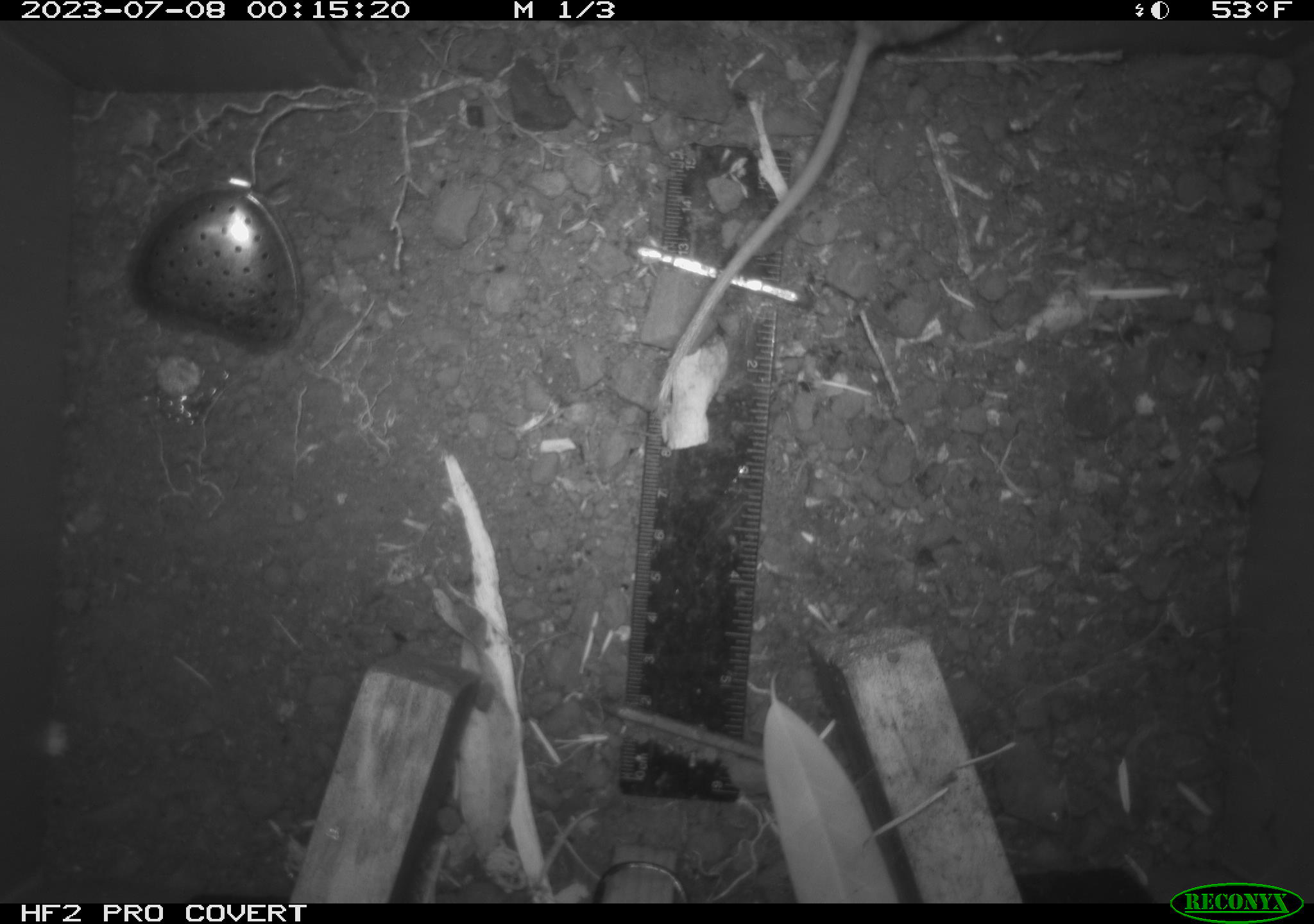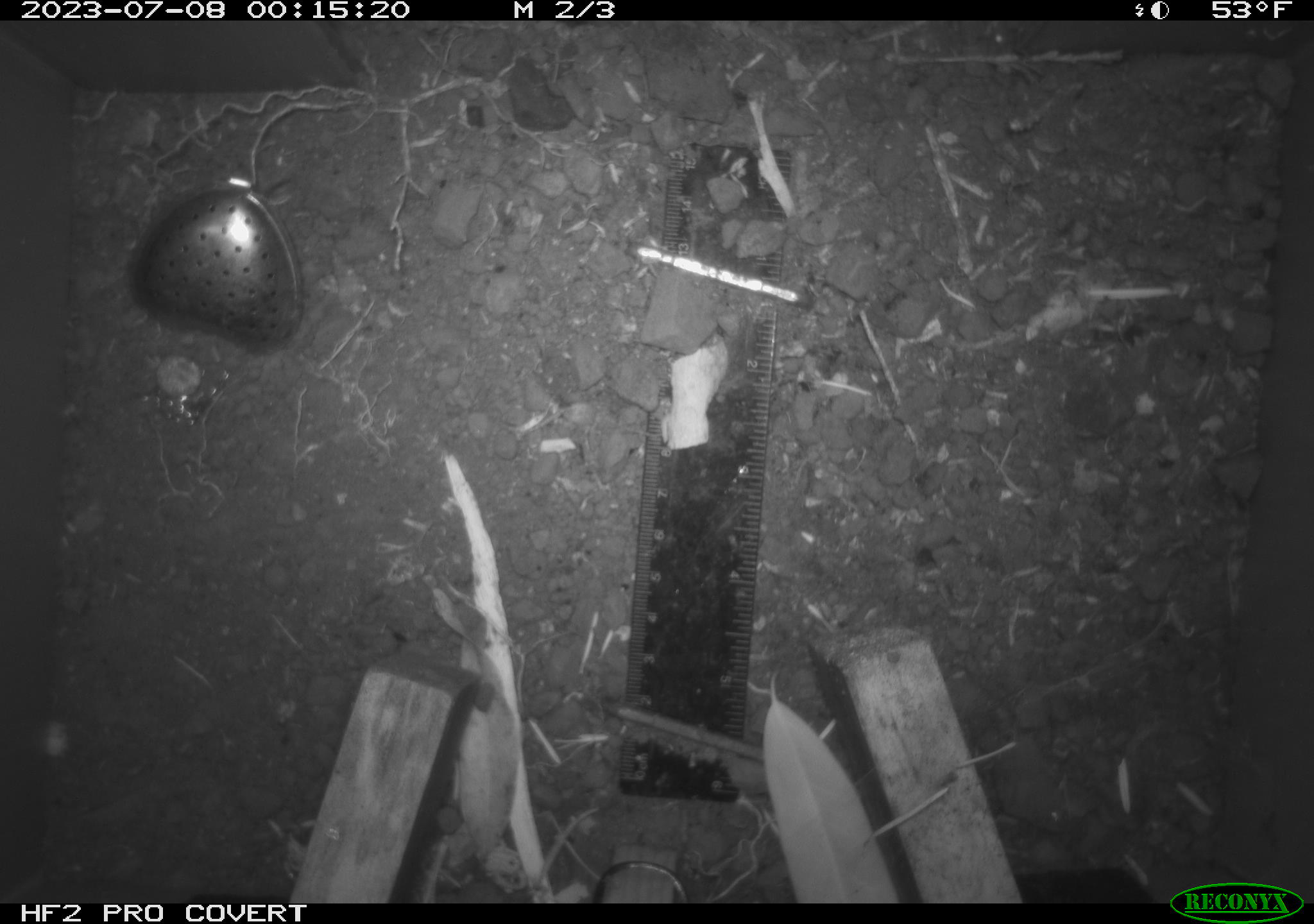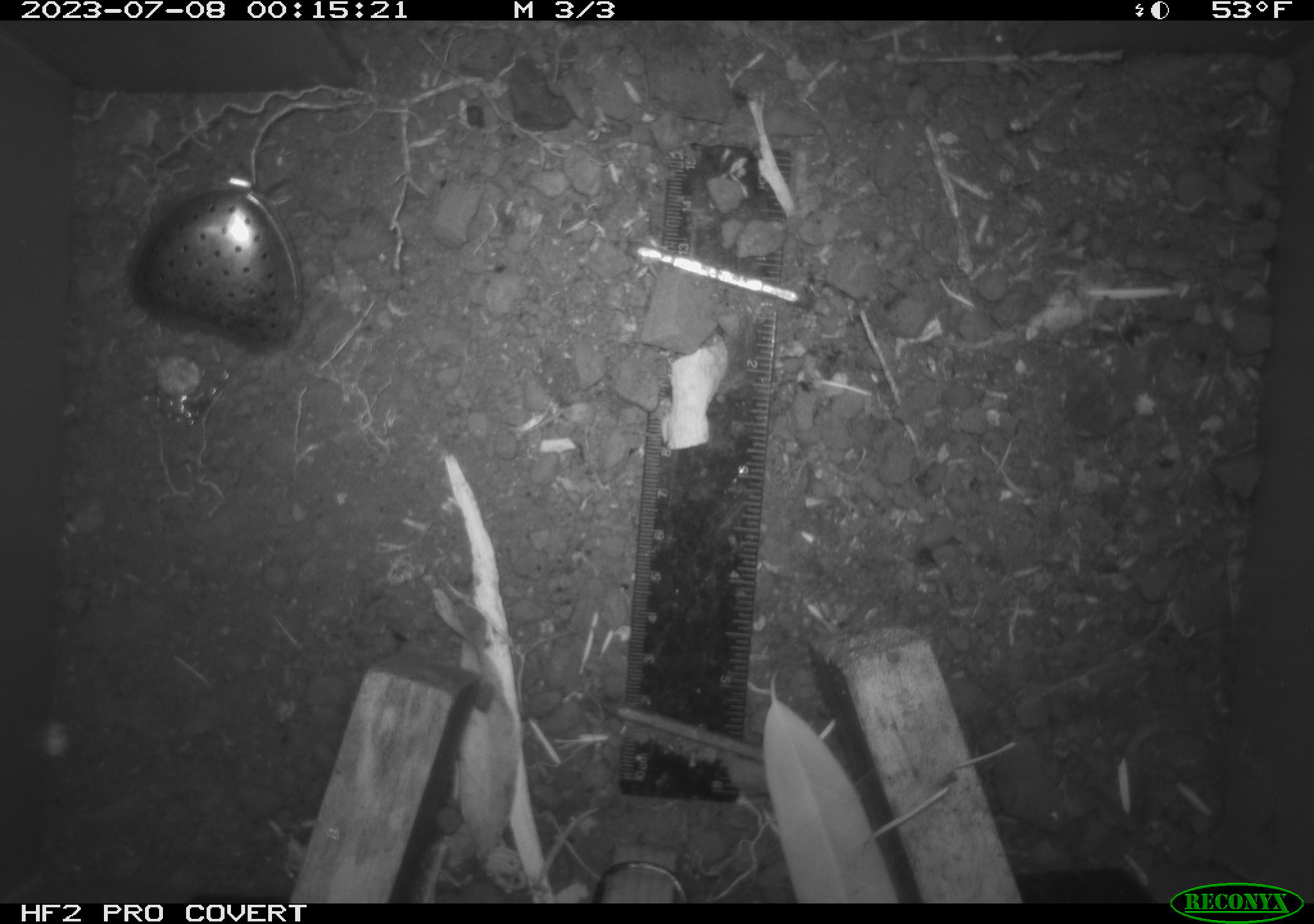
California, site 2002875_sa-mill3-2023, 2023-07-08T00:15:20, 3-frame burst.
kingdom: Animalia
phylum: Chordata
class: Mammalia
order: Rodentia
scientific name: Rodentia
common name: mouse species